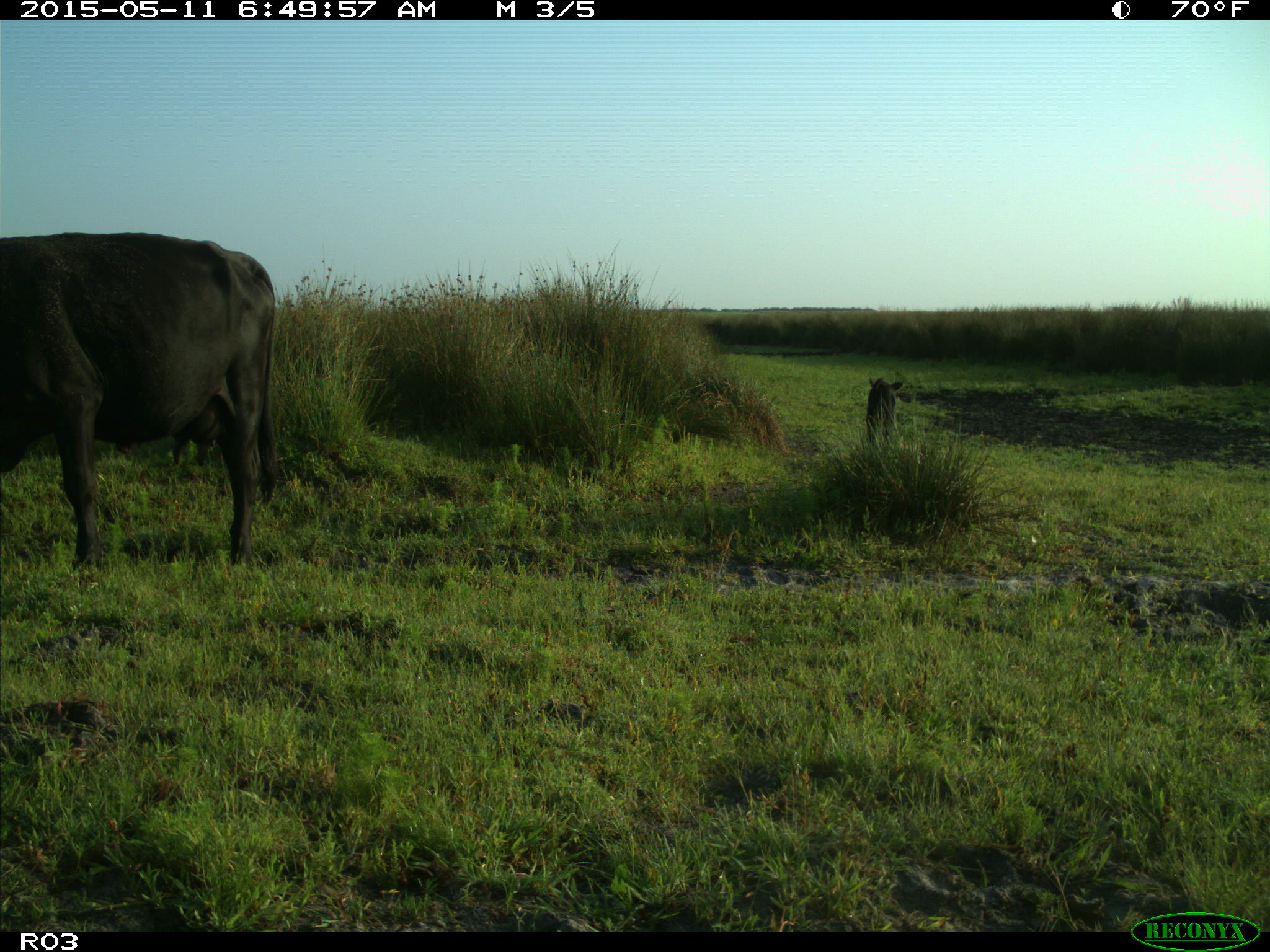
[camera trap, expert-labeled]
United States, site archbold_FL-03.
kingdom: Animalia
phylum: Chordata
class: Mammalia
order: Artiodactyla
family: Bovidae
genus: Bos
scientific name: Bos taurus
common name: domestic cow